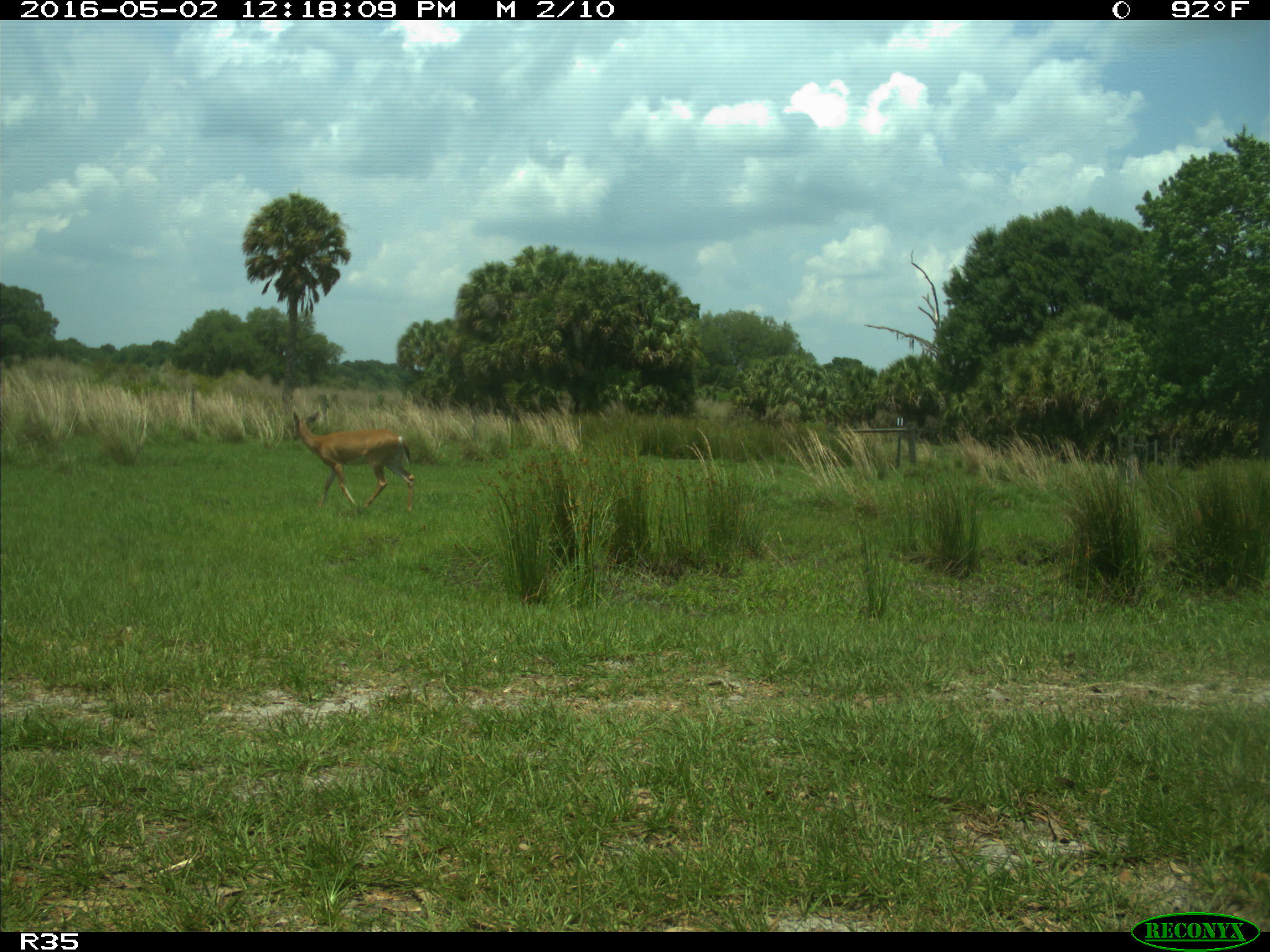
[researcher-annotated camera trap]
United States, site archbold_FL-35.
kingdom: Animalia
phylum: Chordata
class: Mammalia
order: Artiodactyla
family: Cervidae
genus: Odocoileus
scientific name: Odocoileus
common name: deer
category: unidentified deer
Unidentified deer (deer) (Odocoileus).